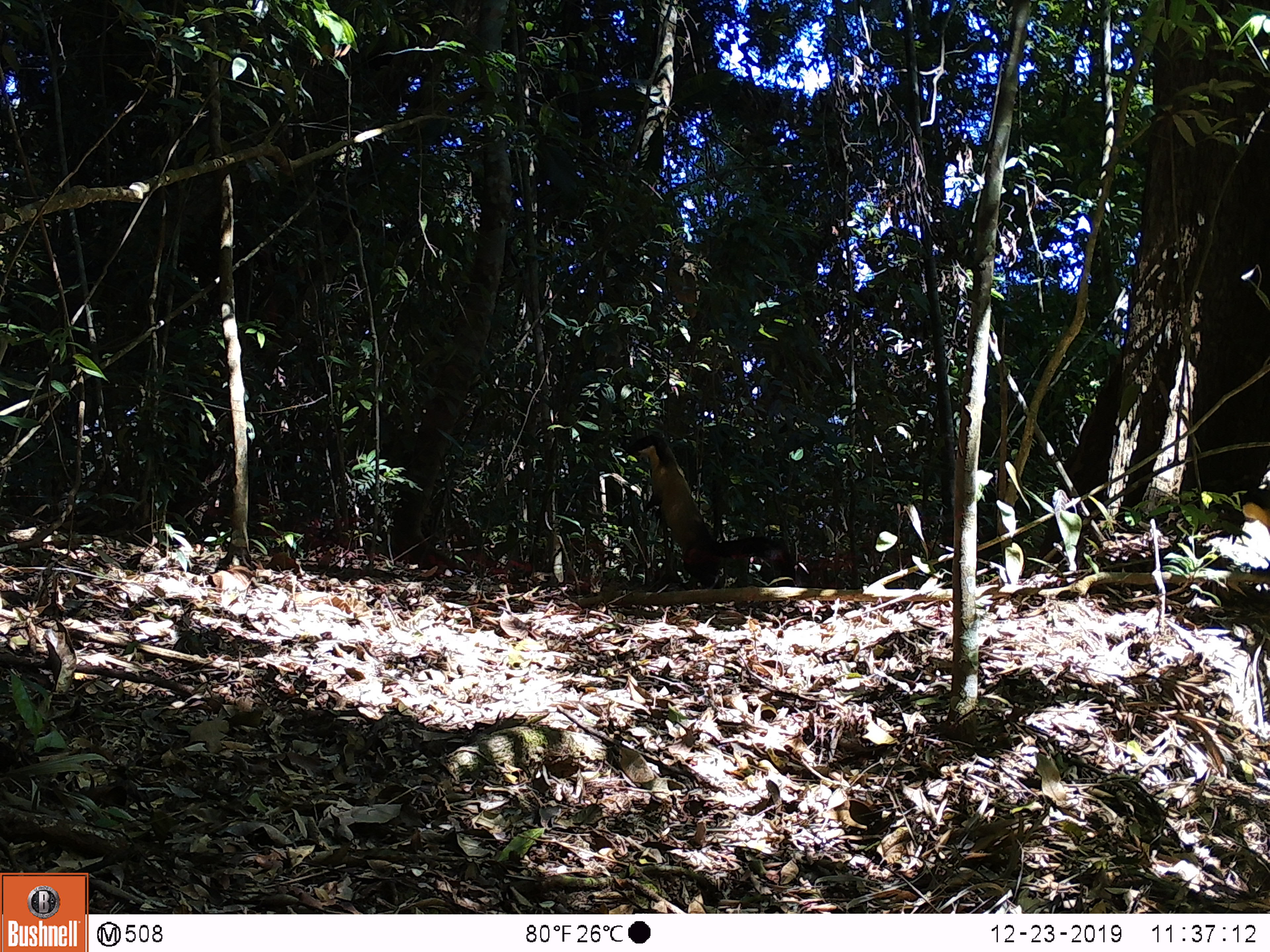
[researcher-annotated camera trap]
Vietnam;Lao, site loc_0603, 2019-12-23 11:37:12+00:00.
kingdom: Animalia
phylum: Chordata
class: Mammalia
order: Carnivora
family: Mustelidae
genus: Martes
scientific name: Martes flavigula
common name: yellow-throated marten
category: yellow throated marten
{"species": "yellow throated marten (yellow-throated marten) (Martes flavigula)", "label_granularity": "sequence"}